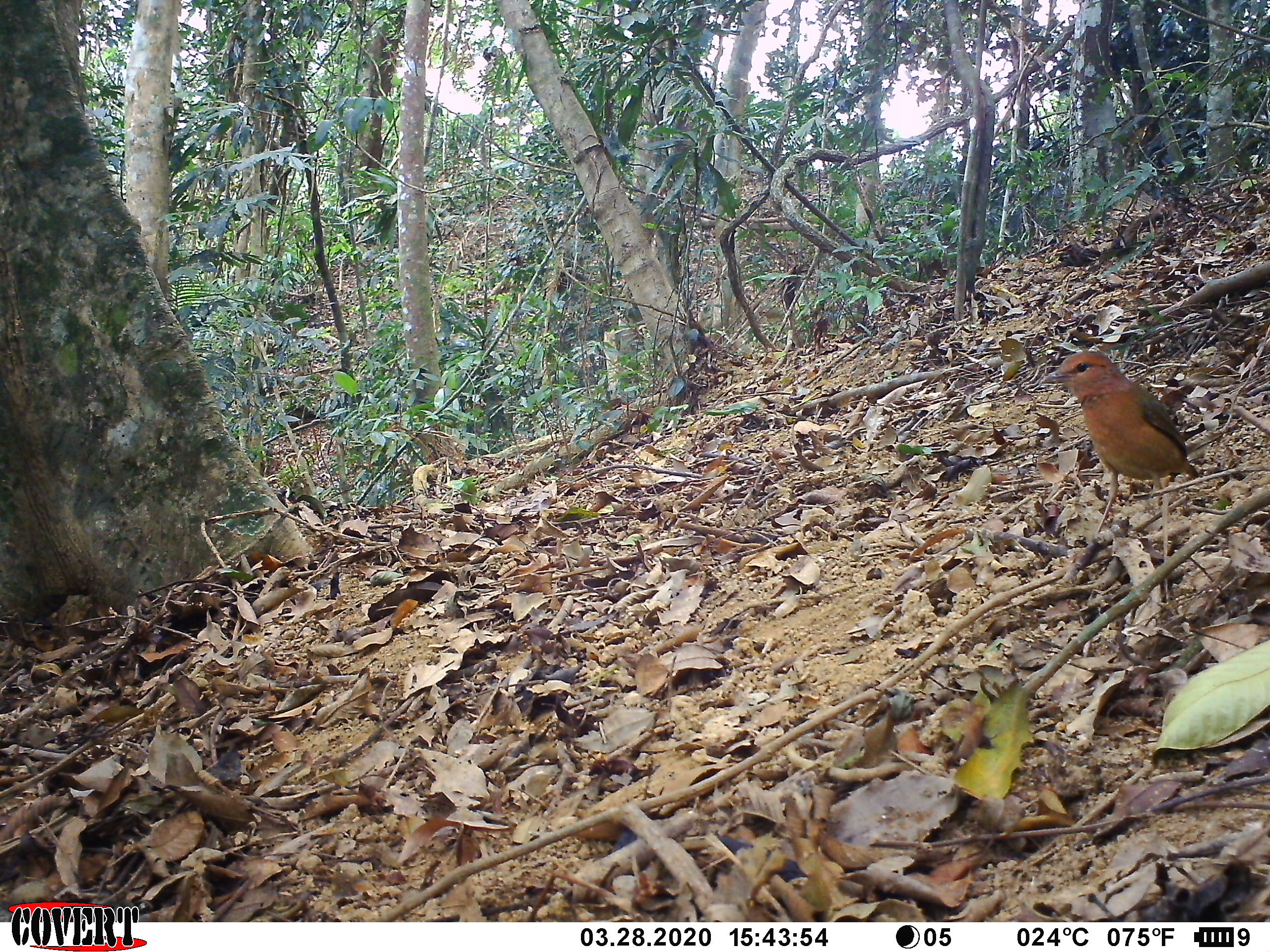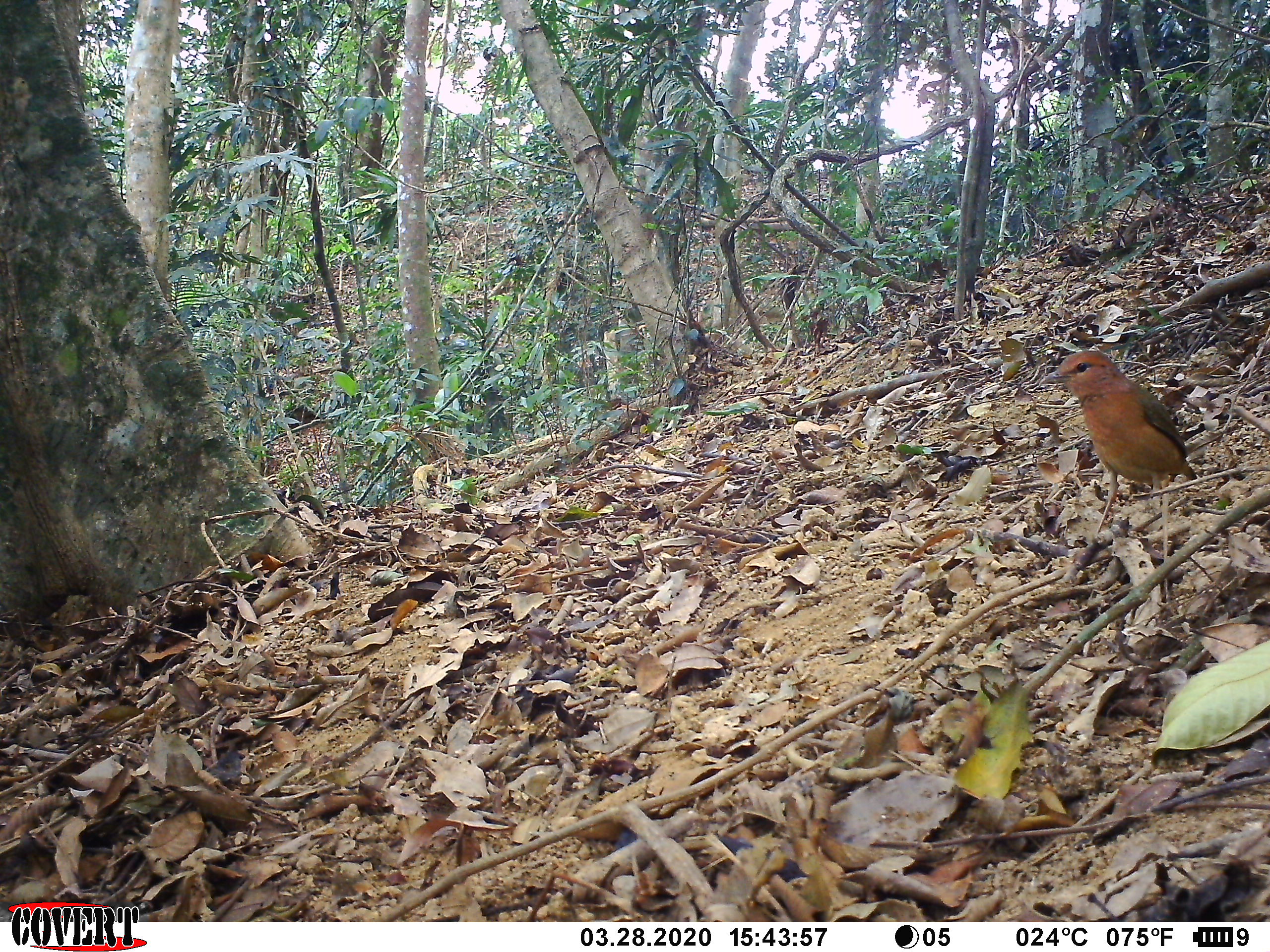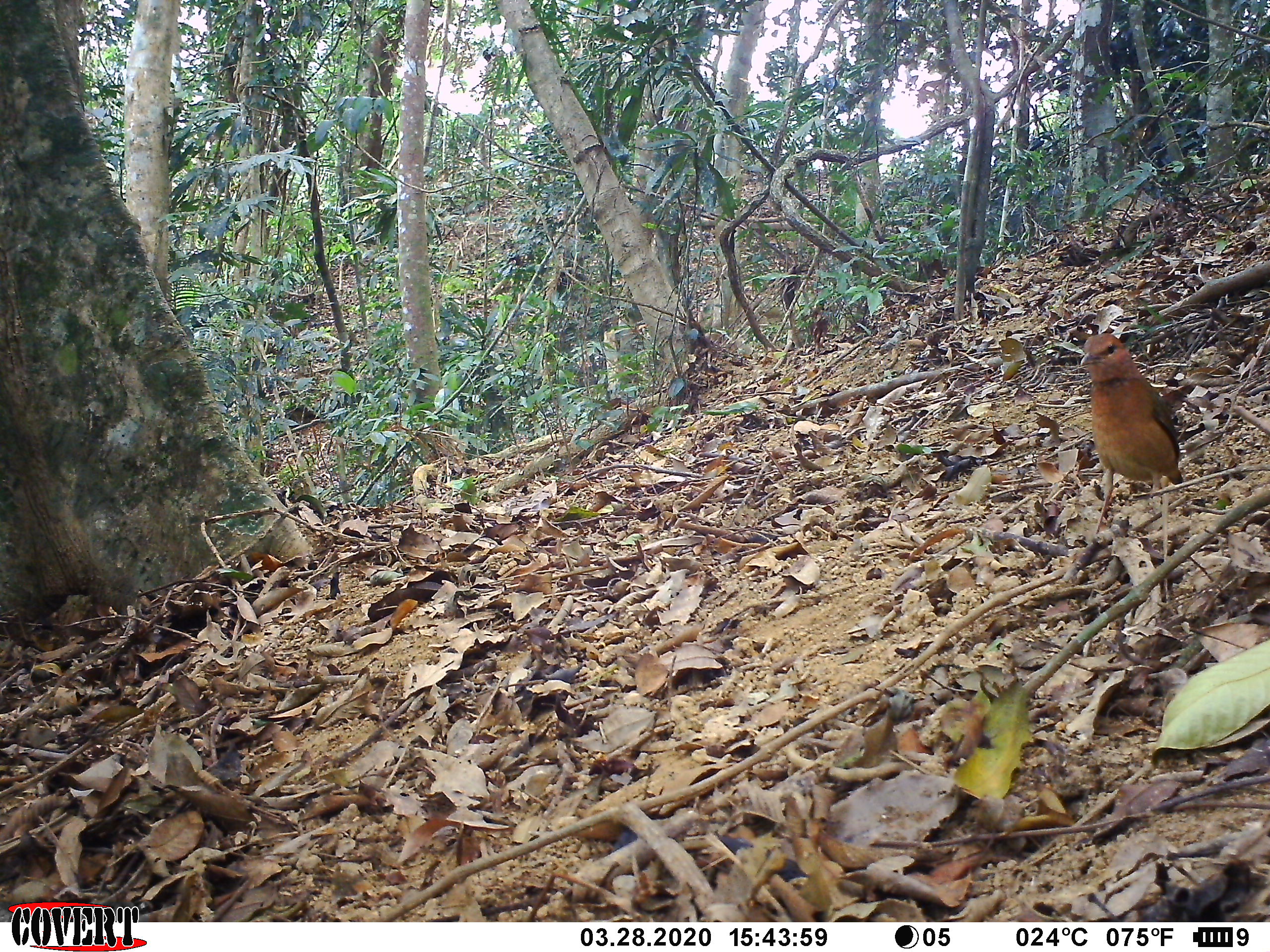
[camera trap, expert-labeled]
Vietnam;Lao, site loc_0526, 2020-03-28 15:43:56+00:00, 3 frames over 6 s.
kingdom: Animalia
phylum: Chordata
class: Aves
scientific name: Aves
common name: bird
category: unidentified bird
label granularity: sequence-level